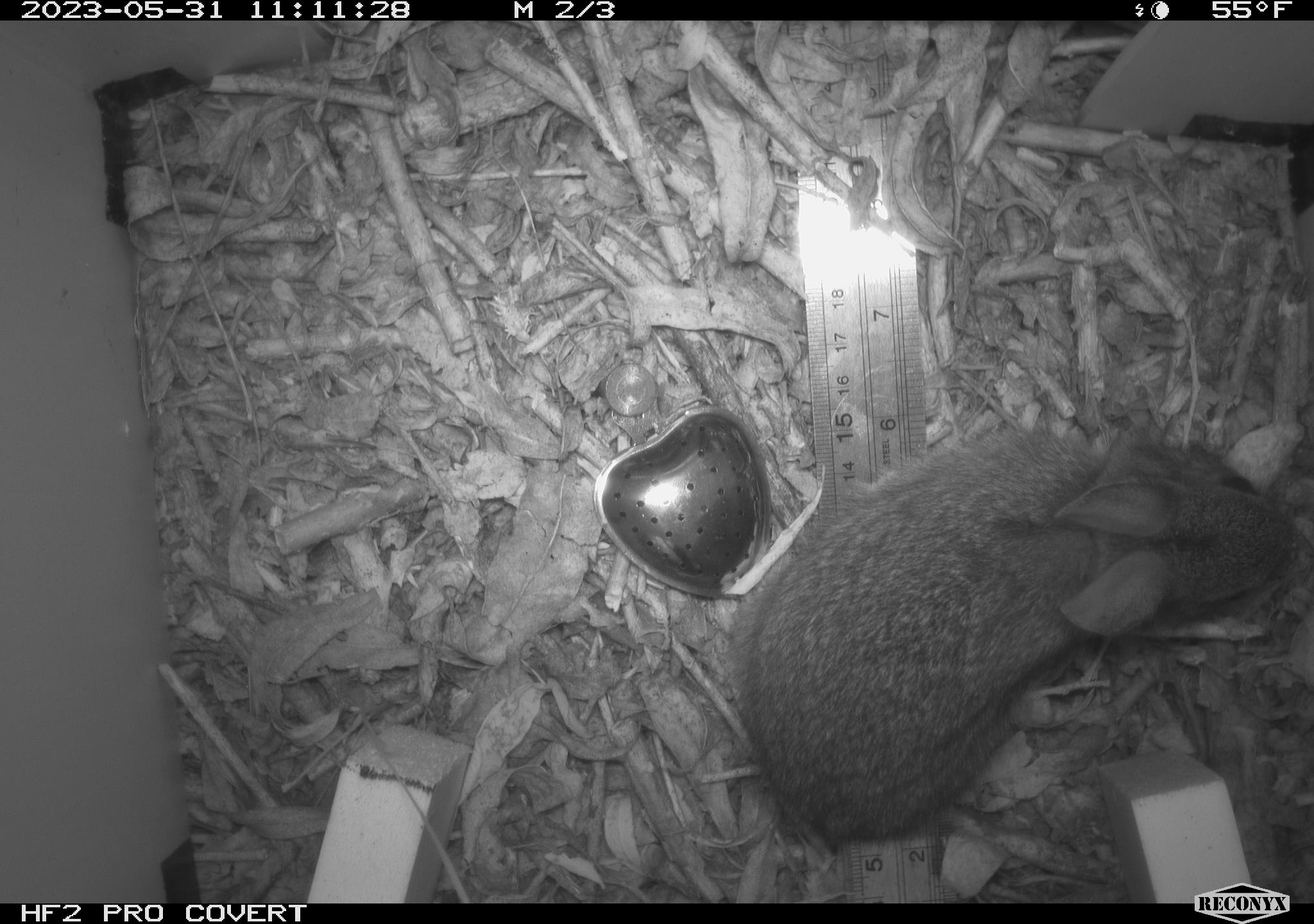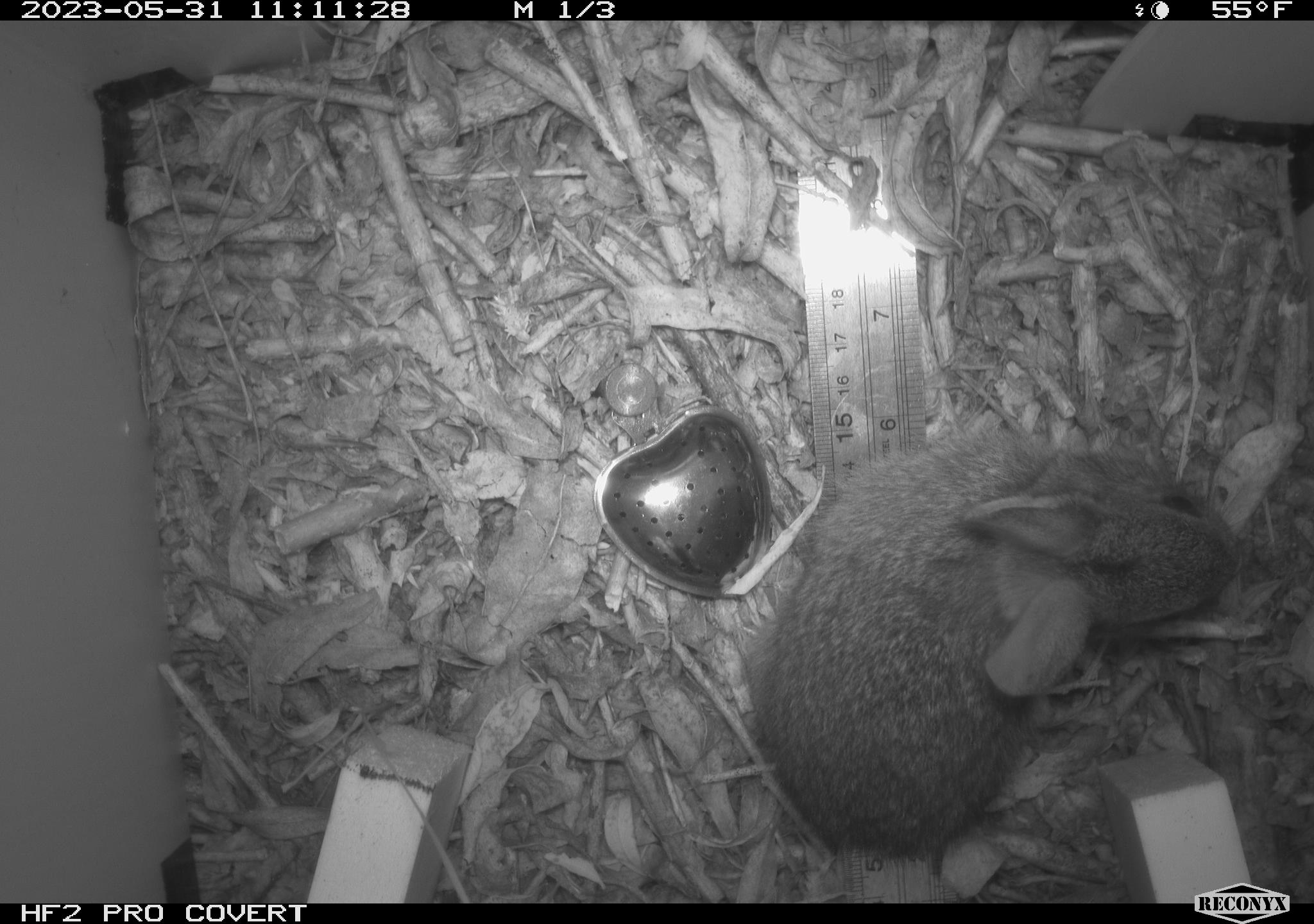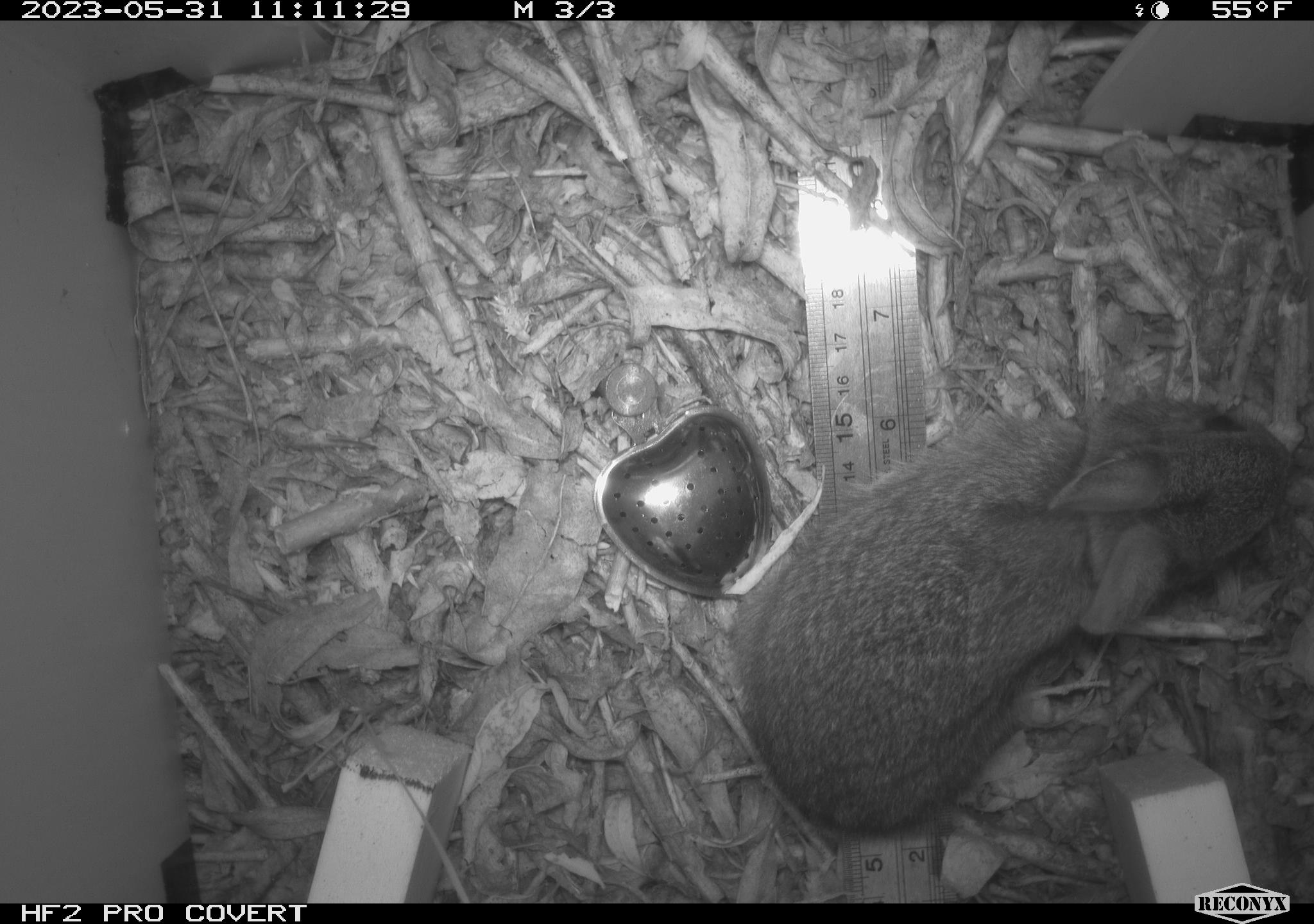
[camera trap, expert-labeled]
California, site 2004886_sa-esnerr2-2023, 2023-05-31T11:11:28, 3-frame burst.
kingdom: Animalia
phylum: Chordata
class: Mammalia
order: Lagomorpha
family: Leporidae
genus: Sylvilagus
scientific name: Sylvilagus bachmani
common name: brush rabbit